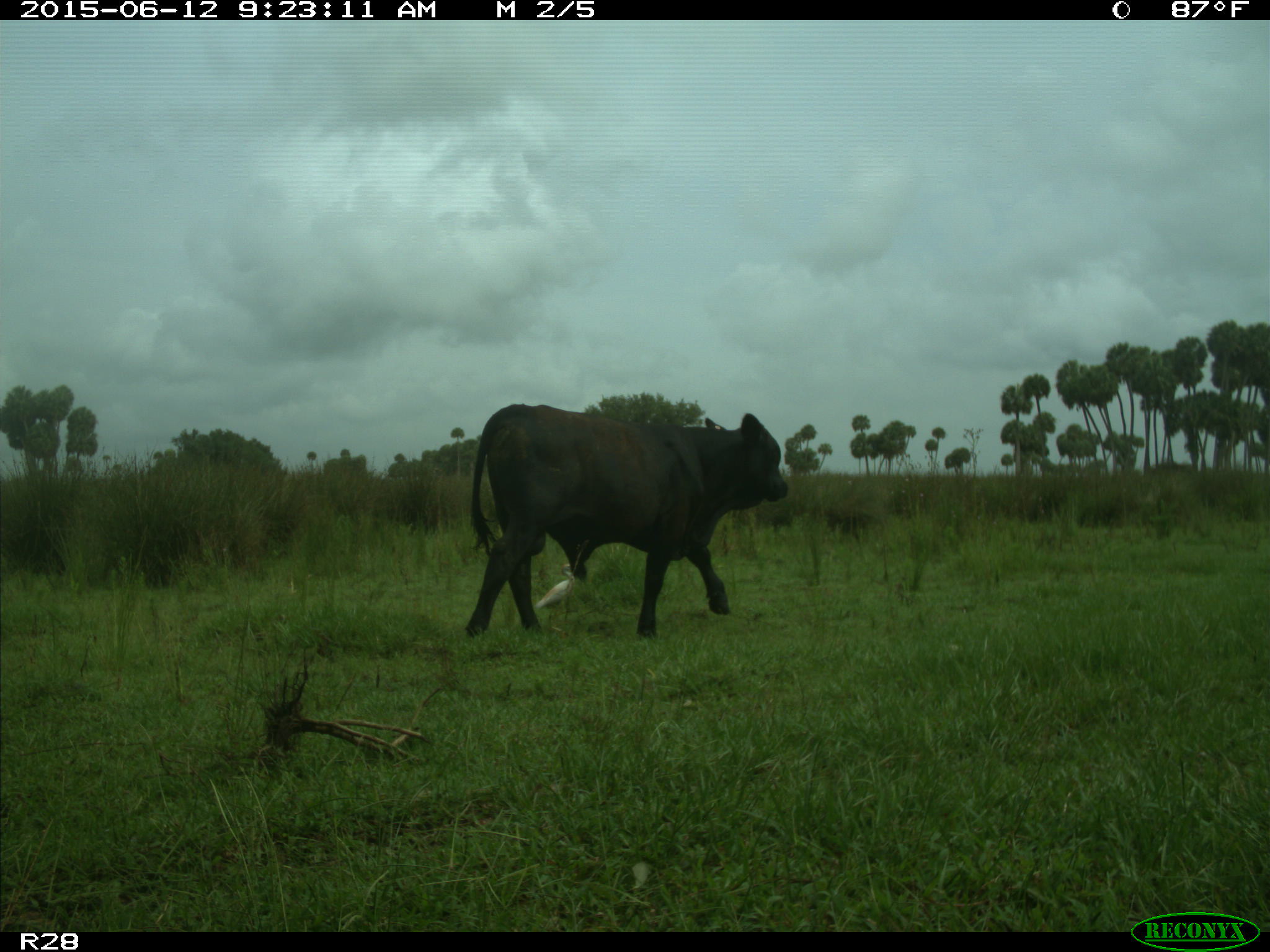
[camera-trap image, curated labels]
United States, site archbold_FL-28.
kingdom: Animalia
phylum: Chordata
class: Mammalia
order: Artiodactyla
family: Bovidae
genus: Bos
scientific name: Bos taurus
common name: domestic cow